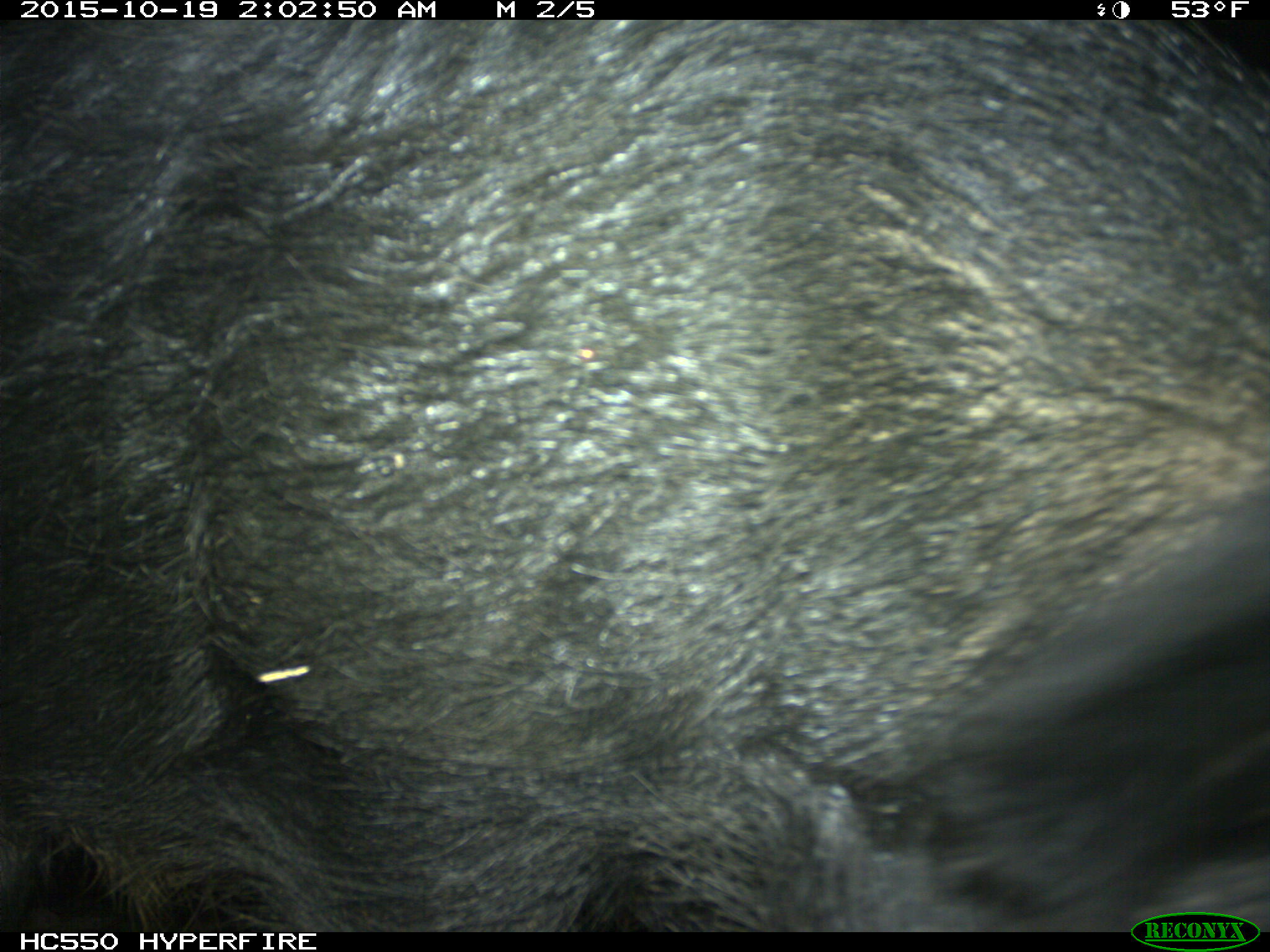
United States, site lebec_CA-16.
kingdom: Animalia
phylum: Chordata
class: Mammalia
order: Artiodactyla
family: Suidae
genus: Sus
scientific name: Sus scrofa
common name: wild boar